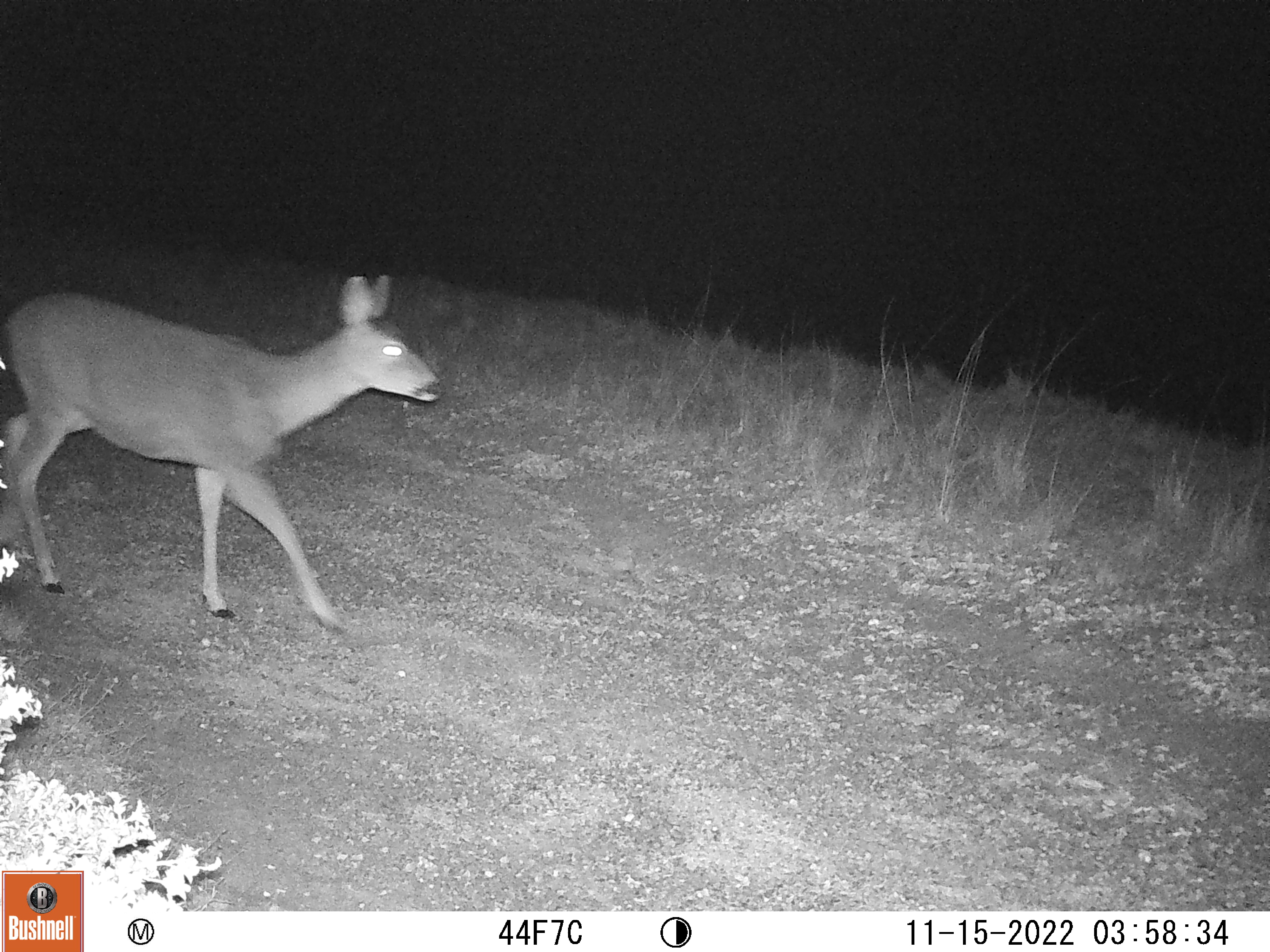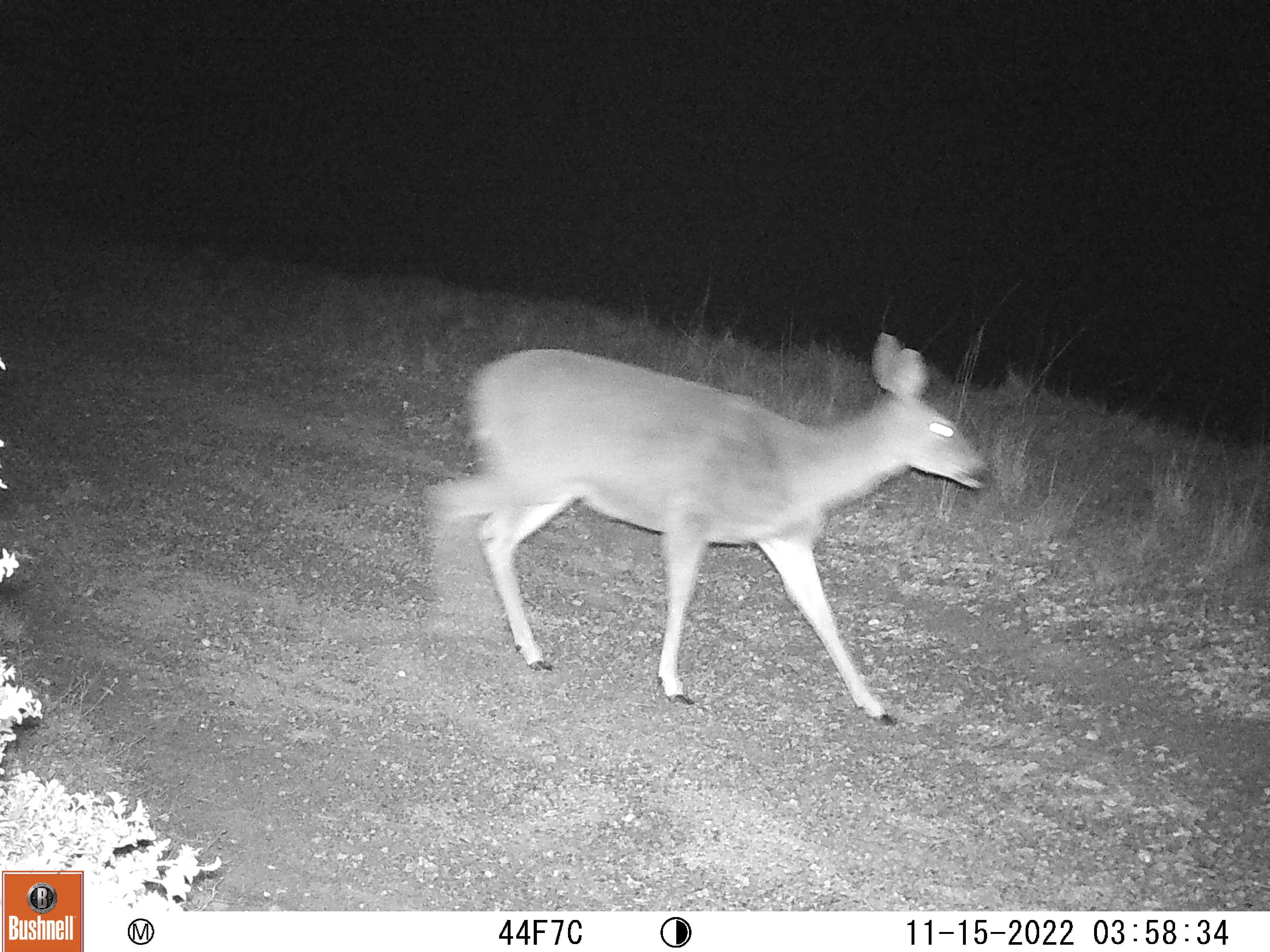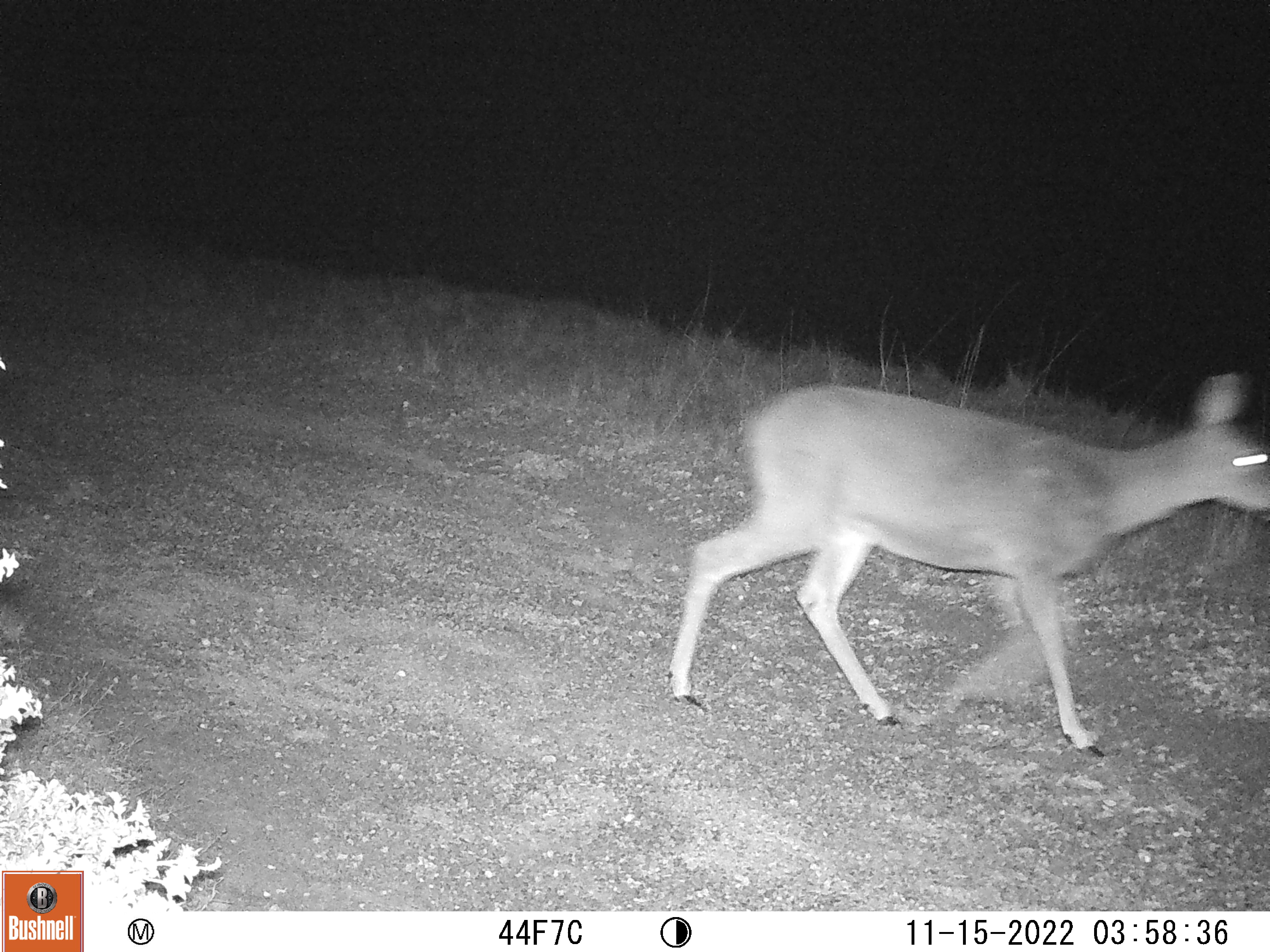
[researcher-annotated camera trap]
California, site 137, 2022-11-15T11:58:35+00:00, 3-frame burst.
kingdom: Animalia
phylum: Chordata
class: Mammalia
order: Artiodactyla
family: Cervidae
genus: Odocoileus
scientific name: Odocoileus hemionus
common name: mule deer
Mule deer (Odocoileus hemionus).